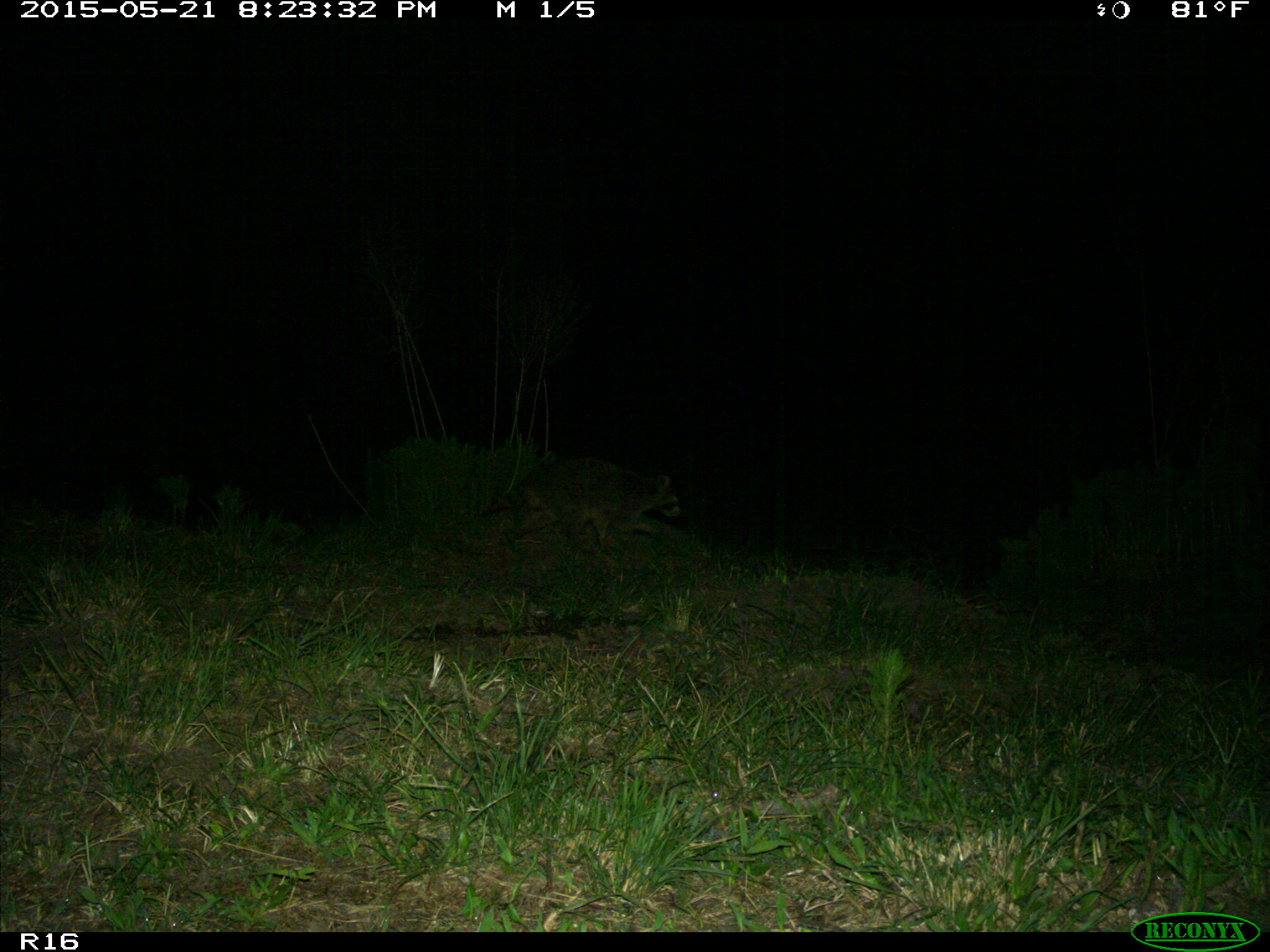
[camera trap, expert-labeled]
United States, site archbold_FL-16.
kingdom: Animalia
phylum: Chordata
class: Mammalia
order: Carnivora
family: Procyonidae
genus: Procyon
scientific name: Procyon lotor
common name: common raccoon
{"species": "Procyon lotor (common raccoon)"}